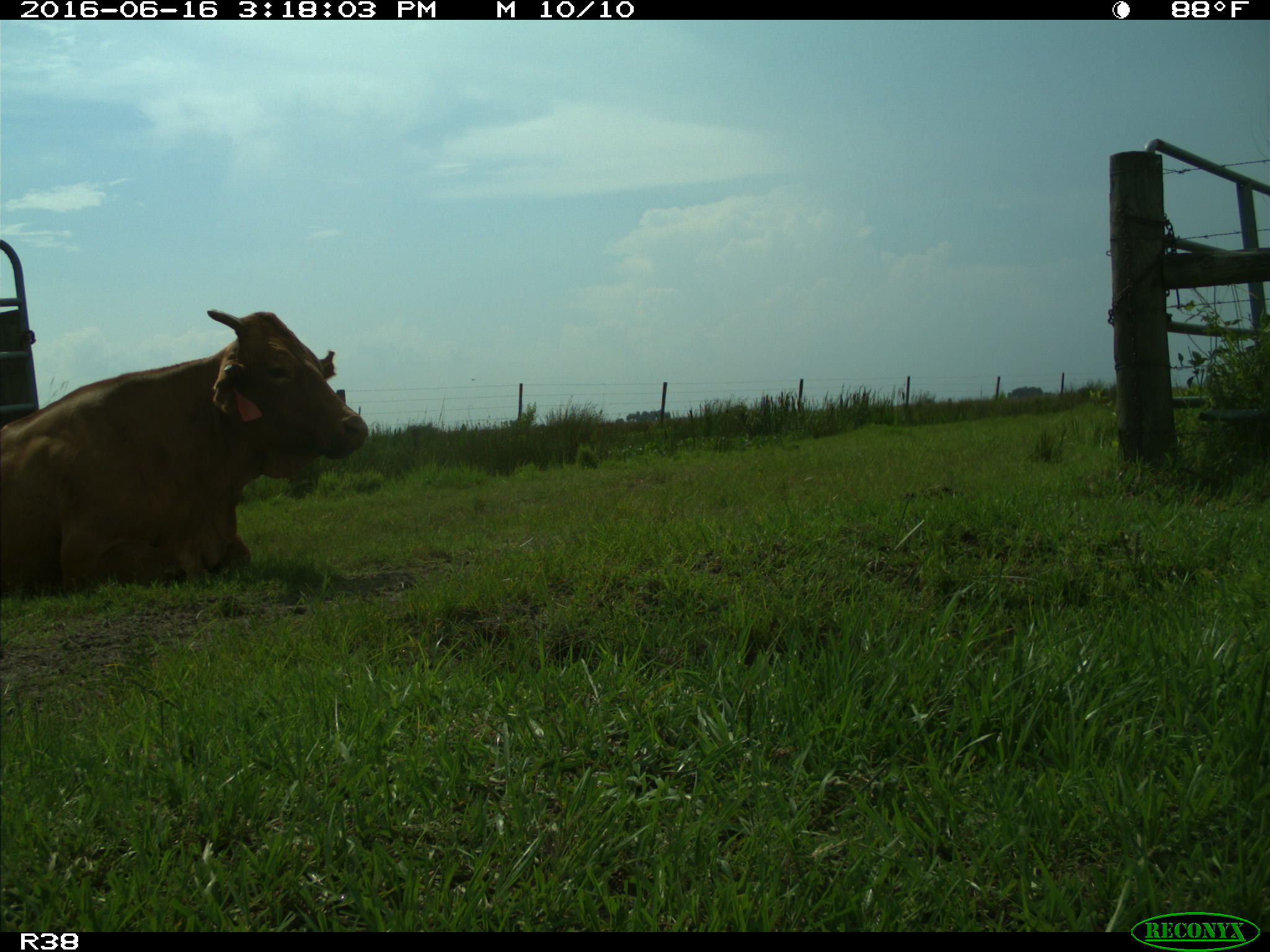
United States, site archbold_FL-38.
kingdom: Animalia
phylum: Chordata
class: Mammalia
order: Artiodactyla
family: Bovidae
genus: Bos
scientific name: Bos taurus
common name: domestic cow